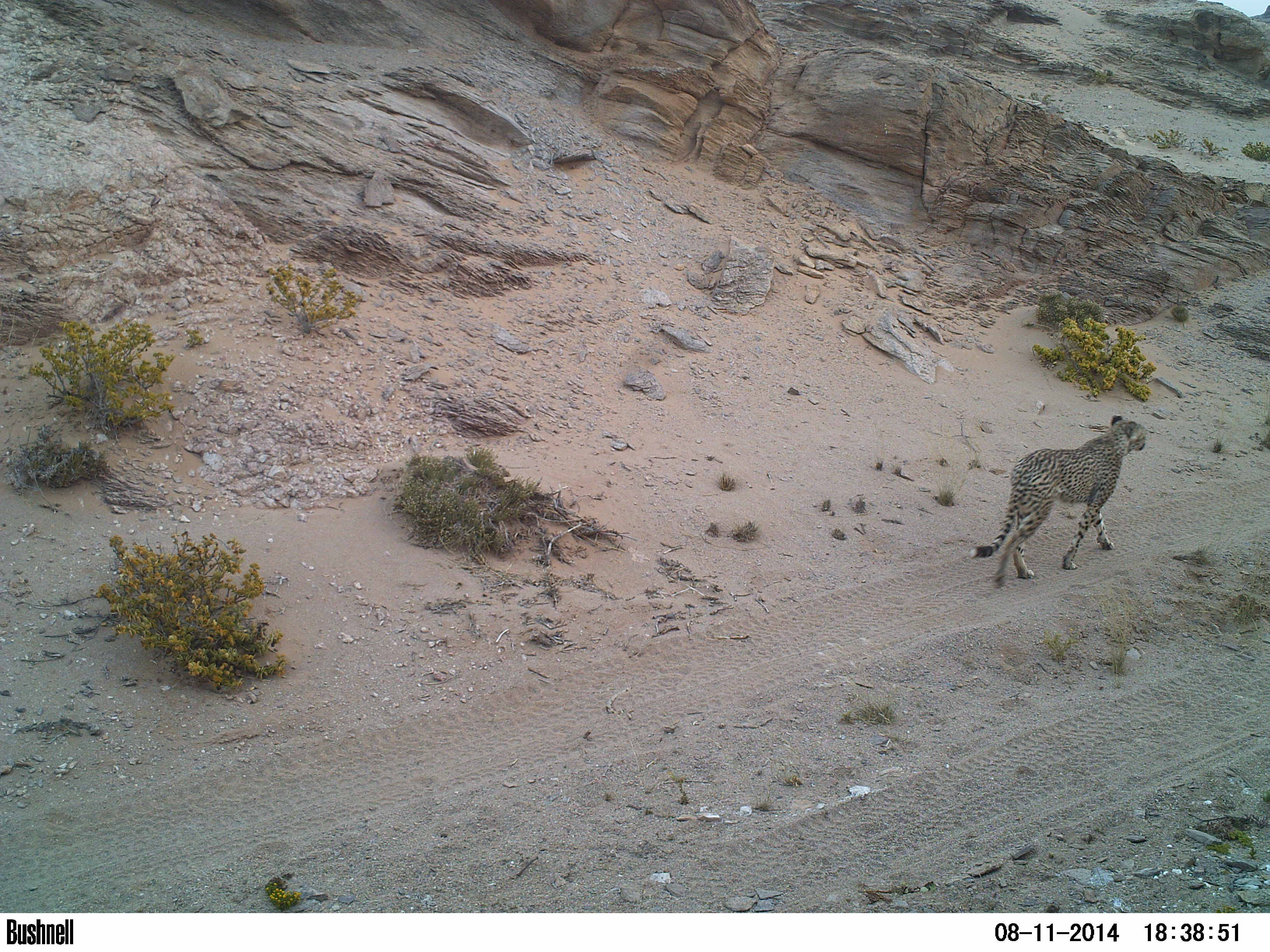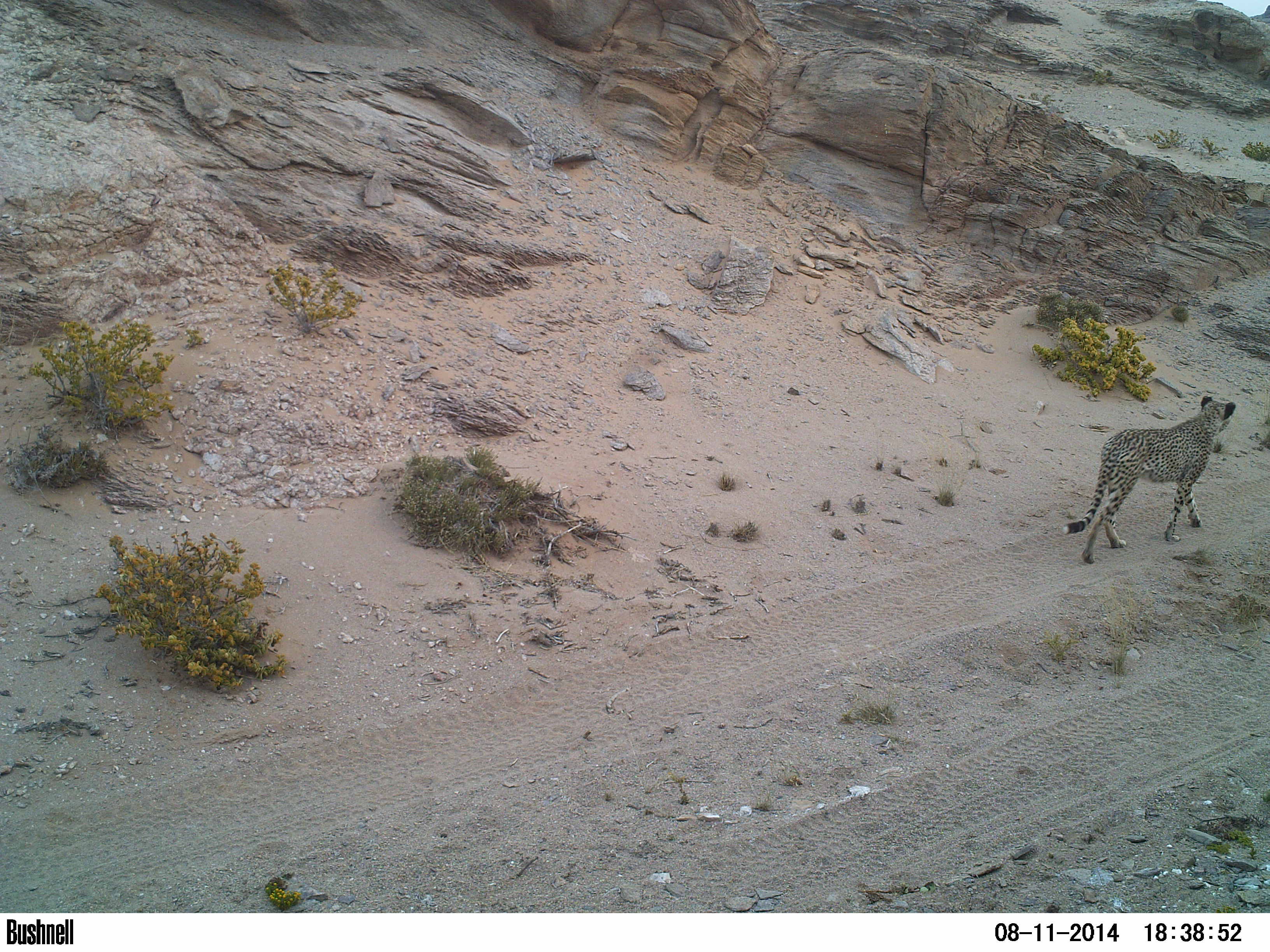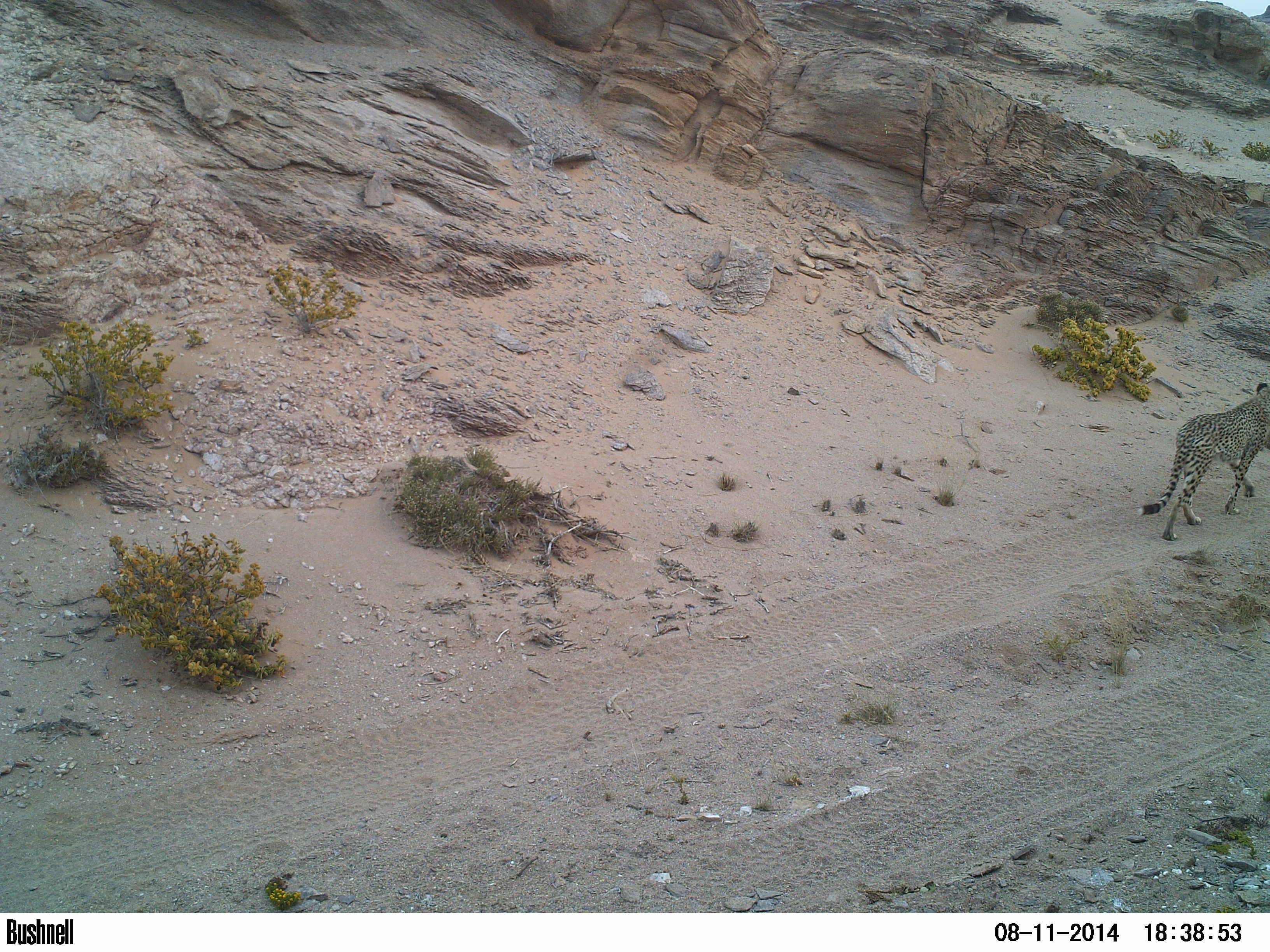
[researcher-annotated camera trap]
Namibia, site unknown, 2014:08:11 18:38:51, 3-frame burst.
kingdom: Animalia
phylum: Chordata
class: Mammalia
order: Carnivora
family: Felidae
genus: Acinonyx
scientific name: Acinonyx jubatus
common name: cheetah